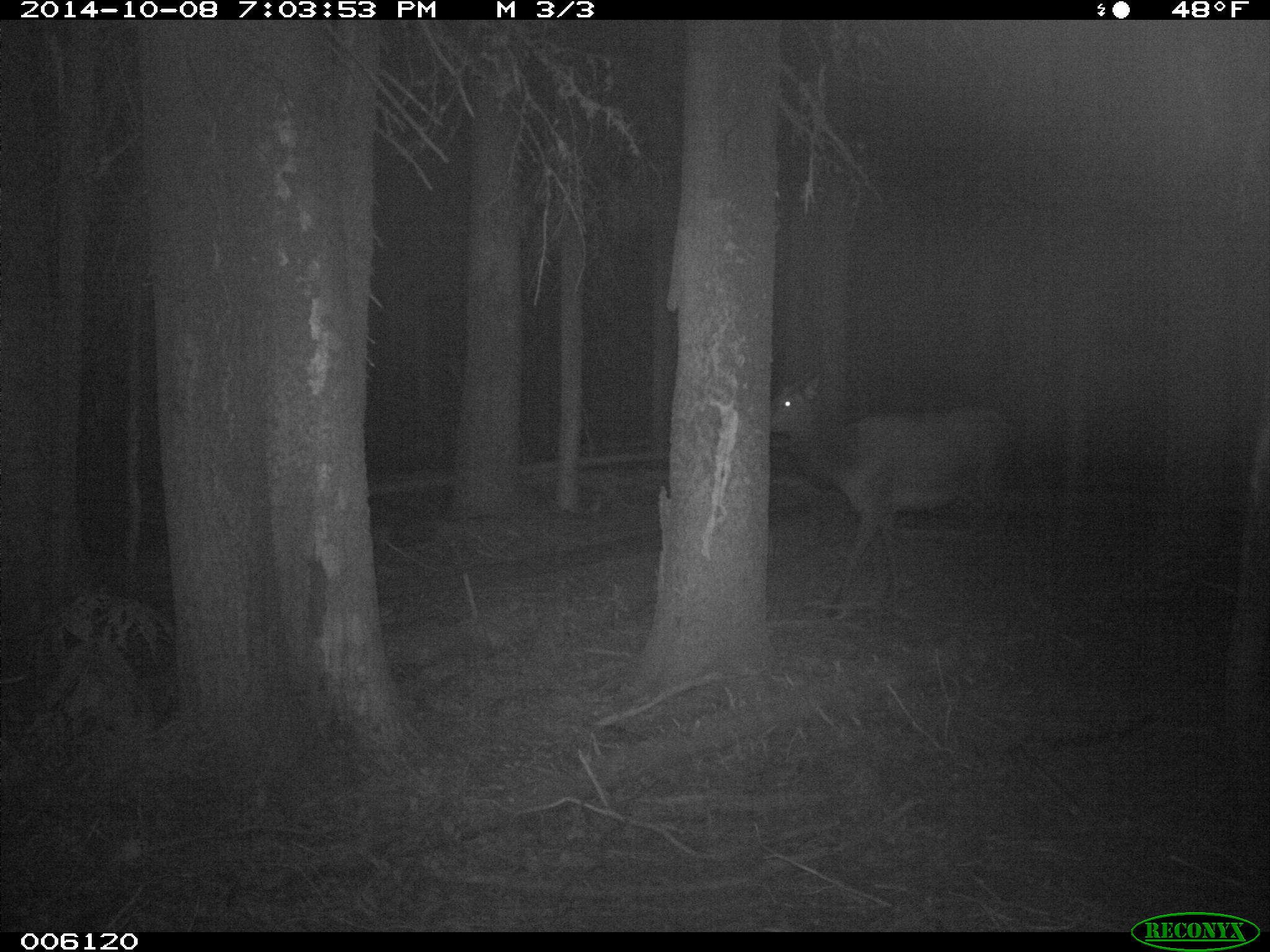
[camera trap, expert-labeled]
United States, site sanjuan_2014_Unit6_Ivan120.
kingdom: Animalia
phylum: Chordata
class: Mammalia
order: Artiodactyla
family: Cervidae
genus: Cervus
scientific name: Cervus elaphus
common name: red deer